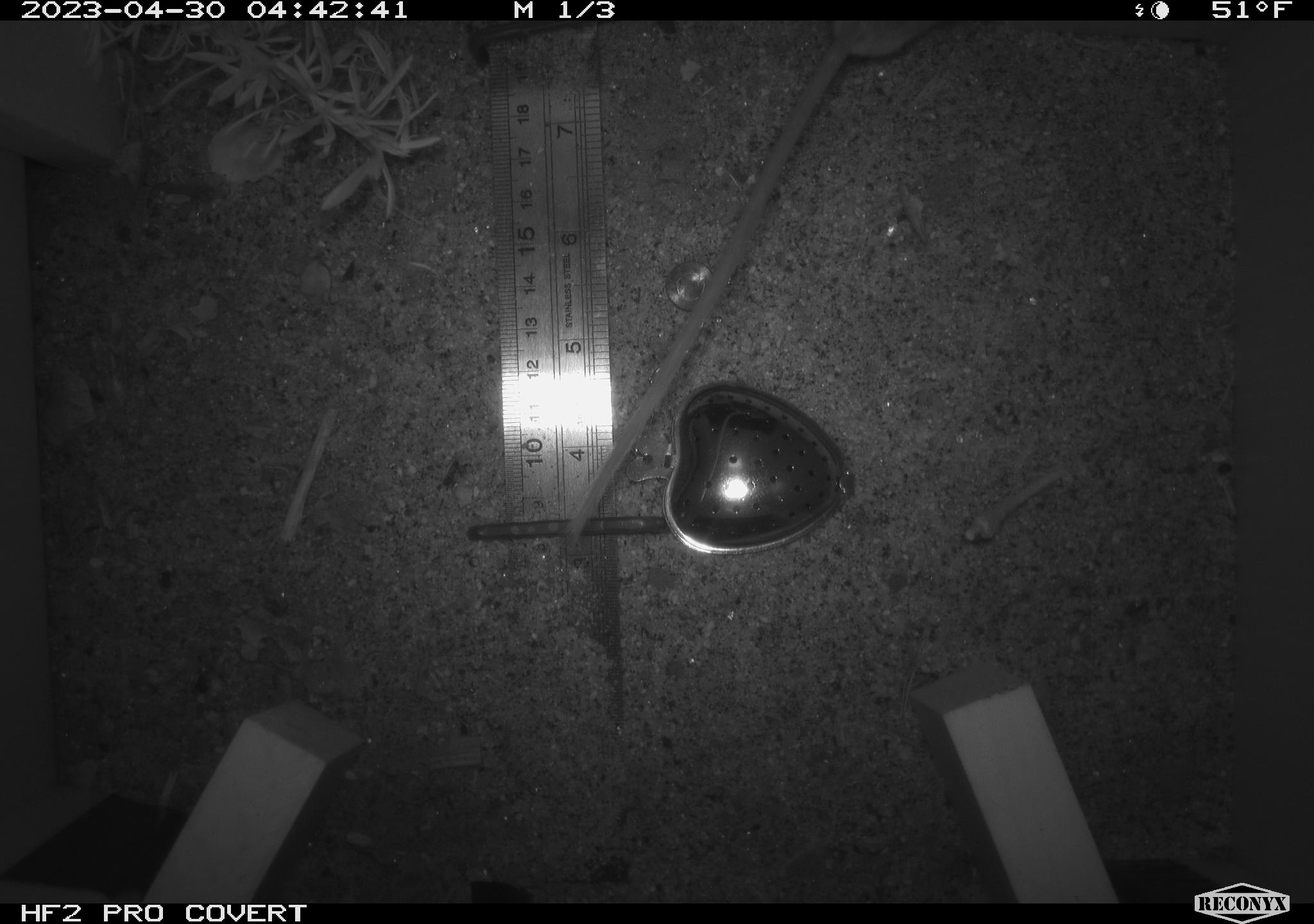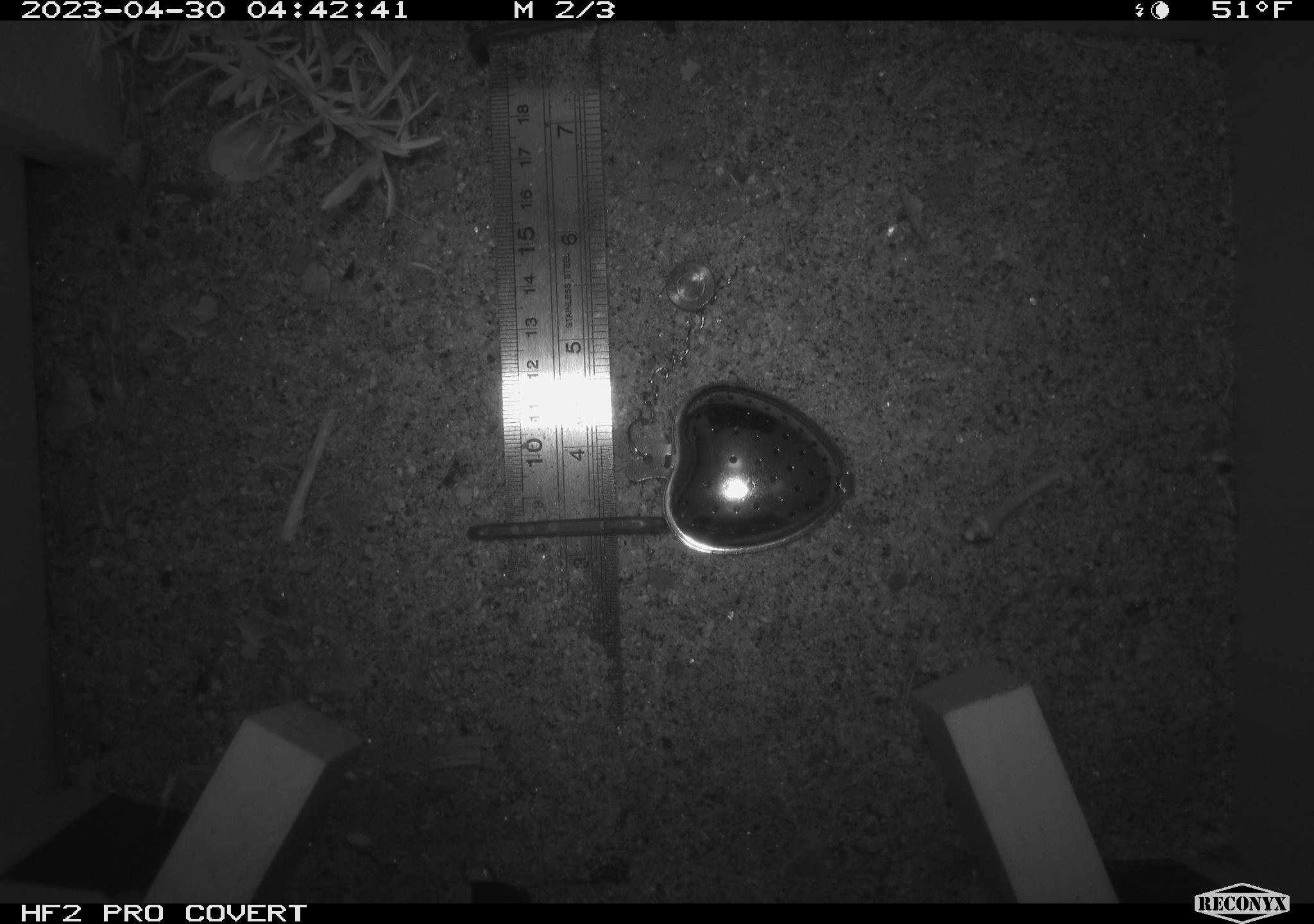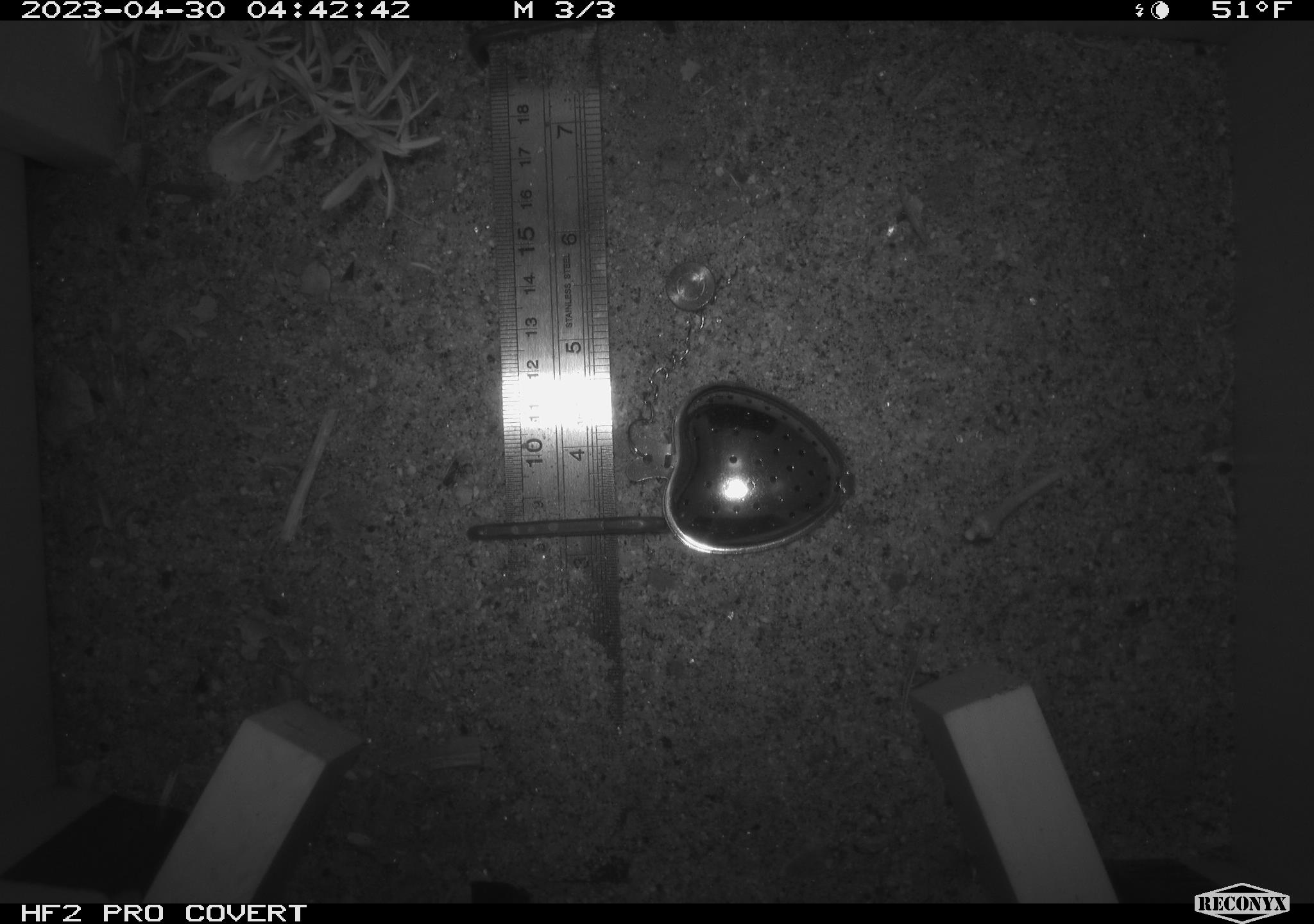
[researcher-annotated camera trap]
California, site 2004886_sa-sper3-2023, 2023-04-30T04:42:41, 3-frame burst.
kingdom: Animalia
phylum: Chordata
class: Mammalia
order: Rodentia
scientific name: Rodentia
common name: mouse species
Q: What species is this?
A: Mouse species (Rodentia).